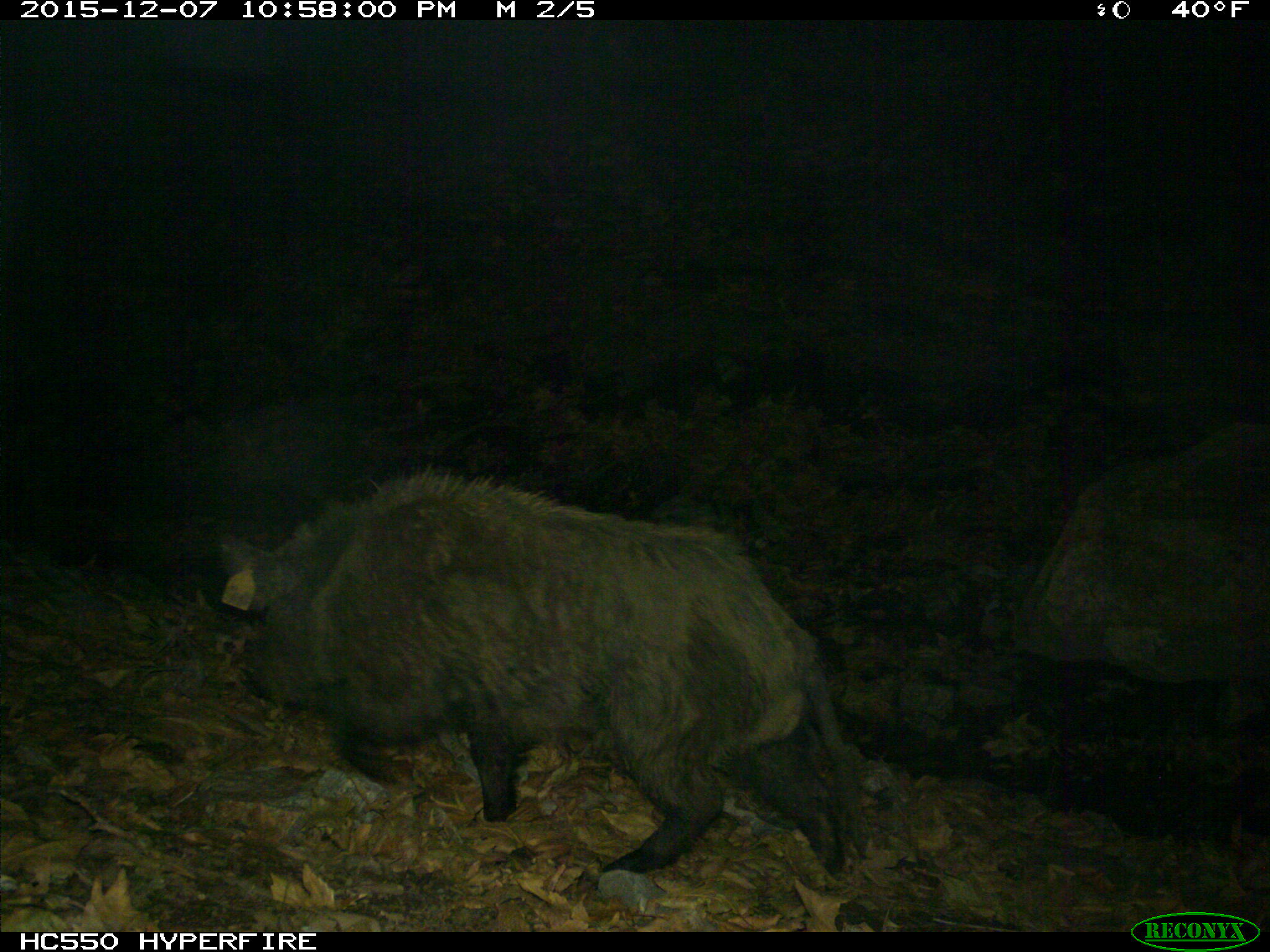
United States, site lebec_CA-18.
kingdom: Animalia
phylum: Chordata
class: Mammalia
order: Artiodactyla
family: Suidae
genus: Sus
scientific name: Sus scrofa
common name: wild boar